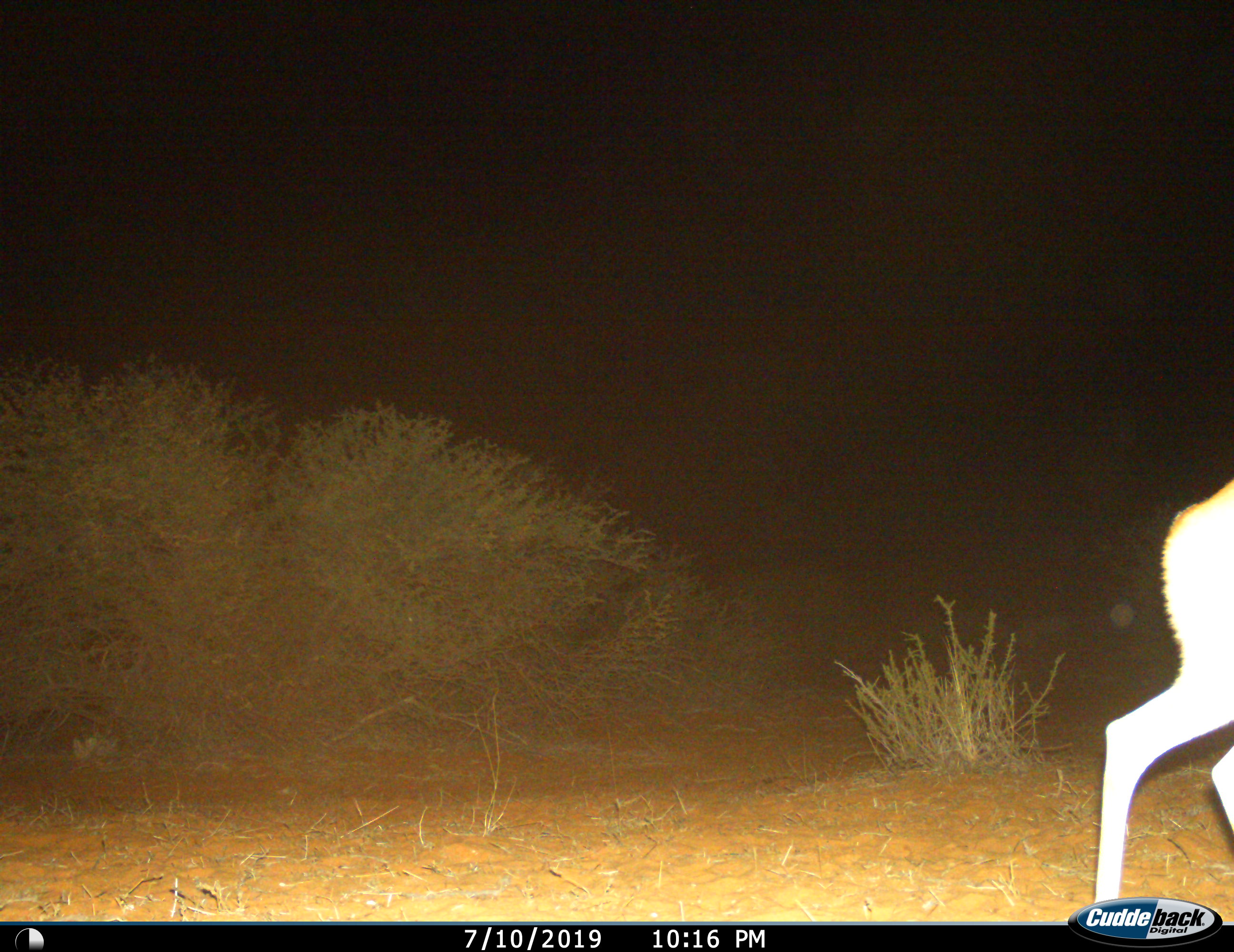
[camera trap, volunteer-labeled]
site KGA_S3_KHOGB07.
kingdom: Animalia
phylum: Chordata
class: Mammalia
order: Artiodactyla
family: Bovidae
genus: Raphicerus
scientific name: Raphicerus campestris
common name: steenbok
Steenbok (Raphicerus campestris), count 1. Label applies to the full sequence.